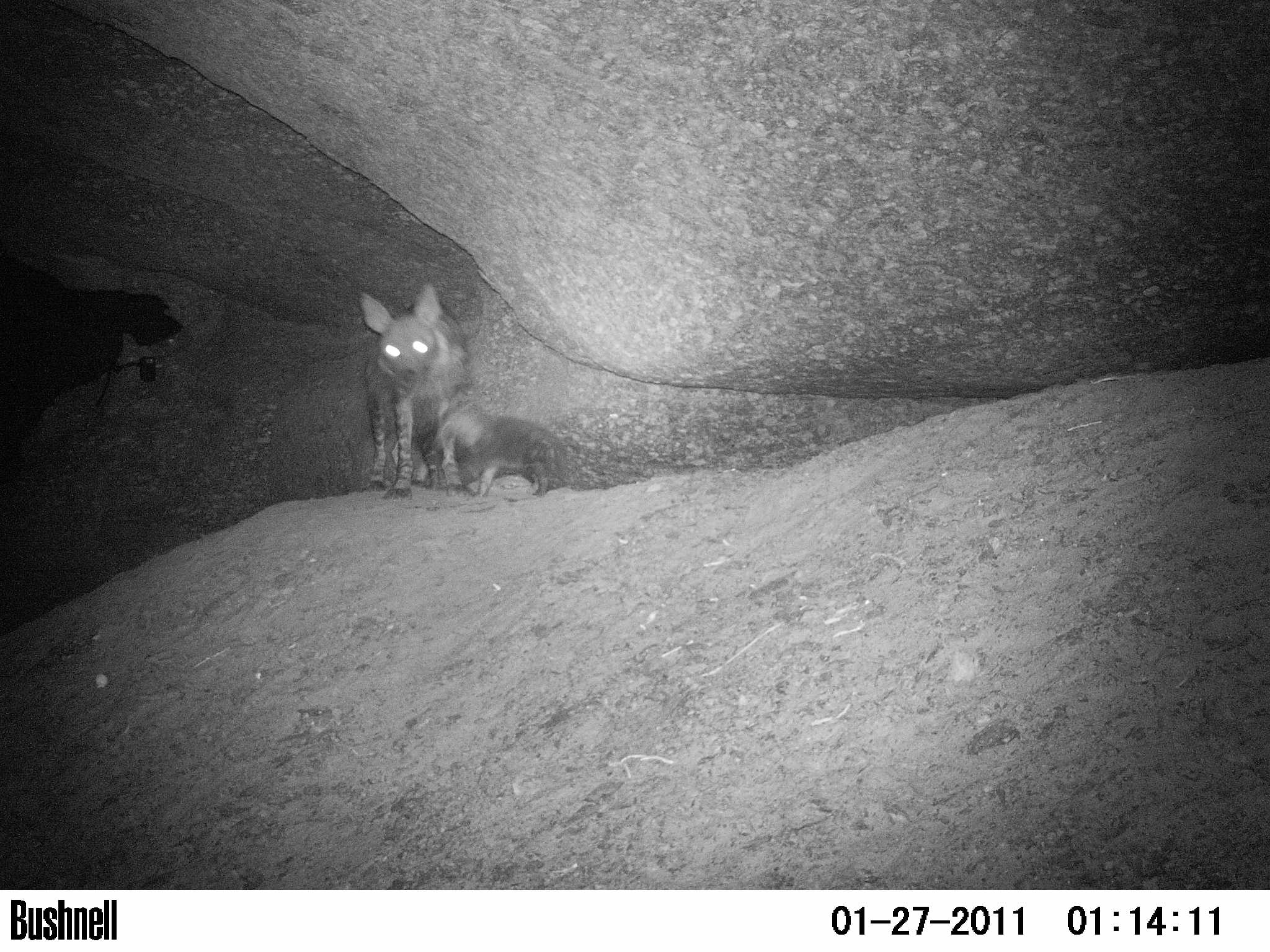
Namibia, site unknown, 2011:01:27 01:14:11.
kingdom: Animalia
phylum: Chordata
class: Mammalia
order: Carnivora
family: Hyaenidae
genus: Parahyaena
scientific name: Parahyaena brunnea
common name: brown hyena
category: hyaena brunnea